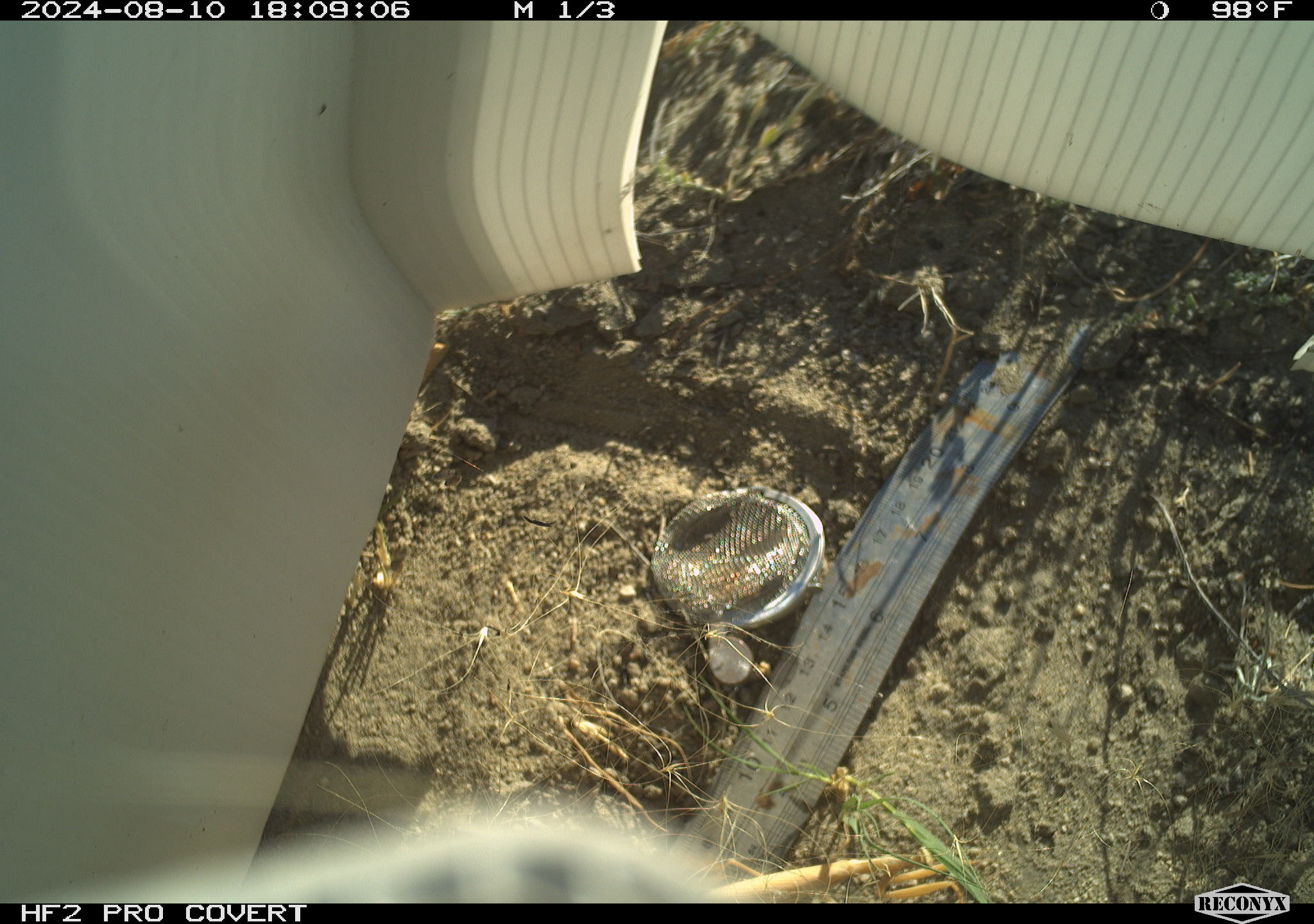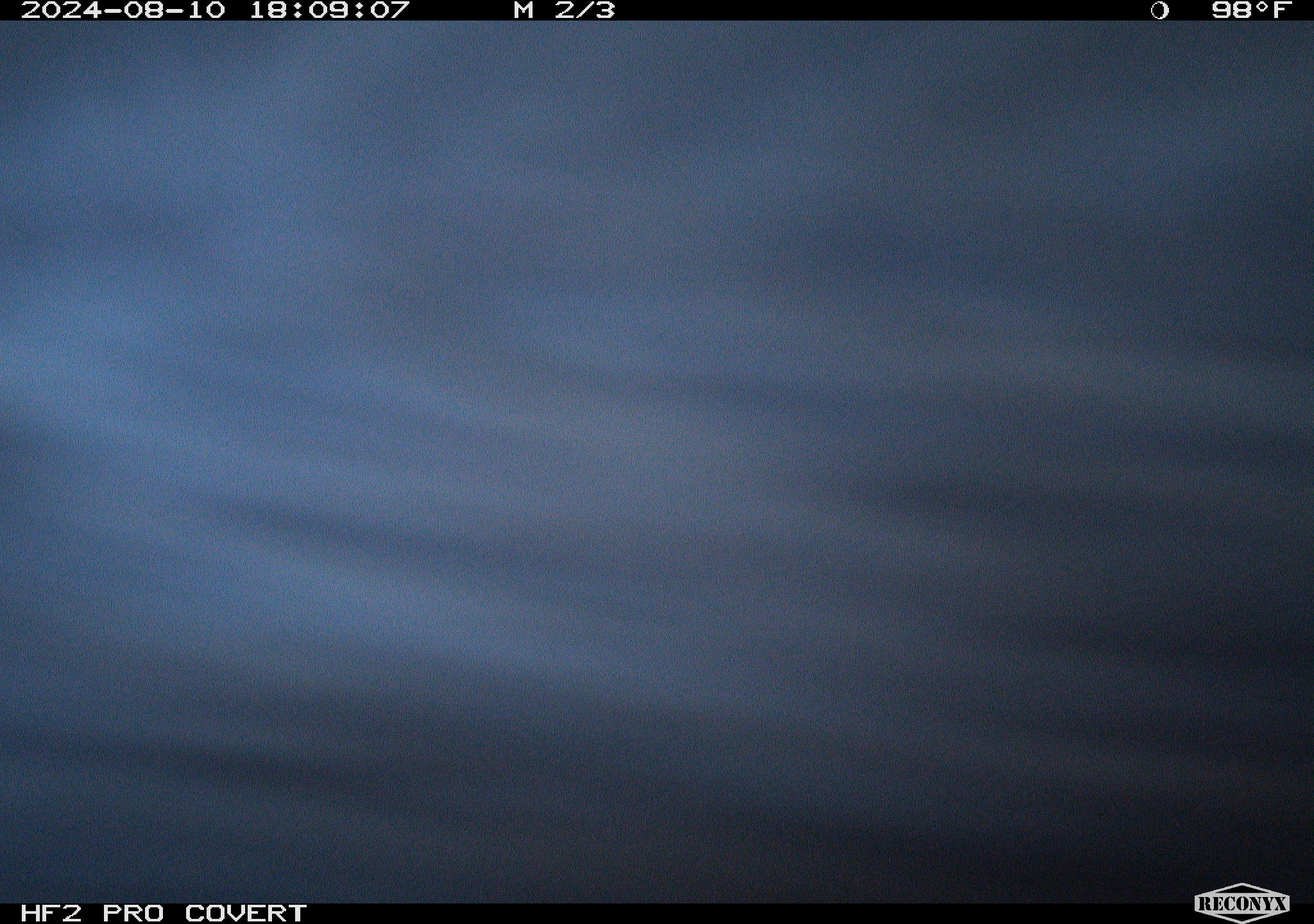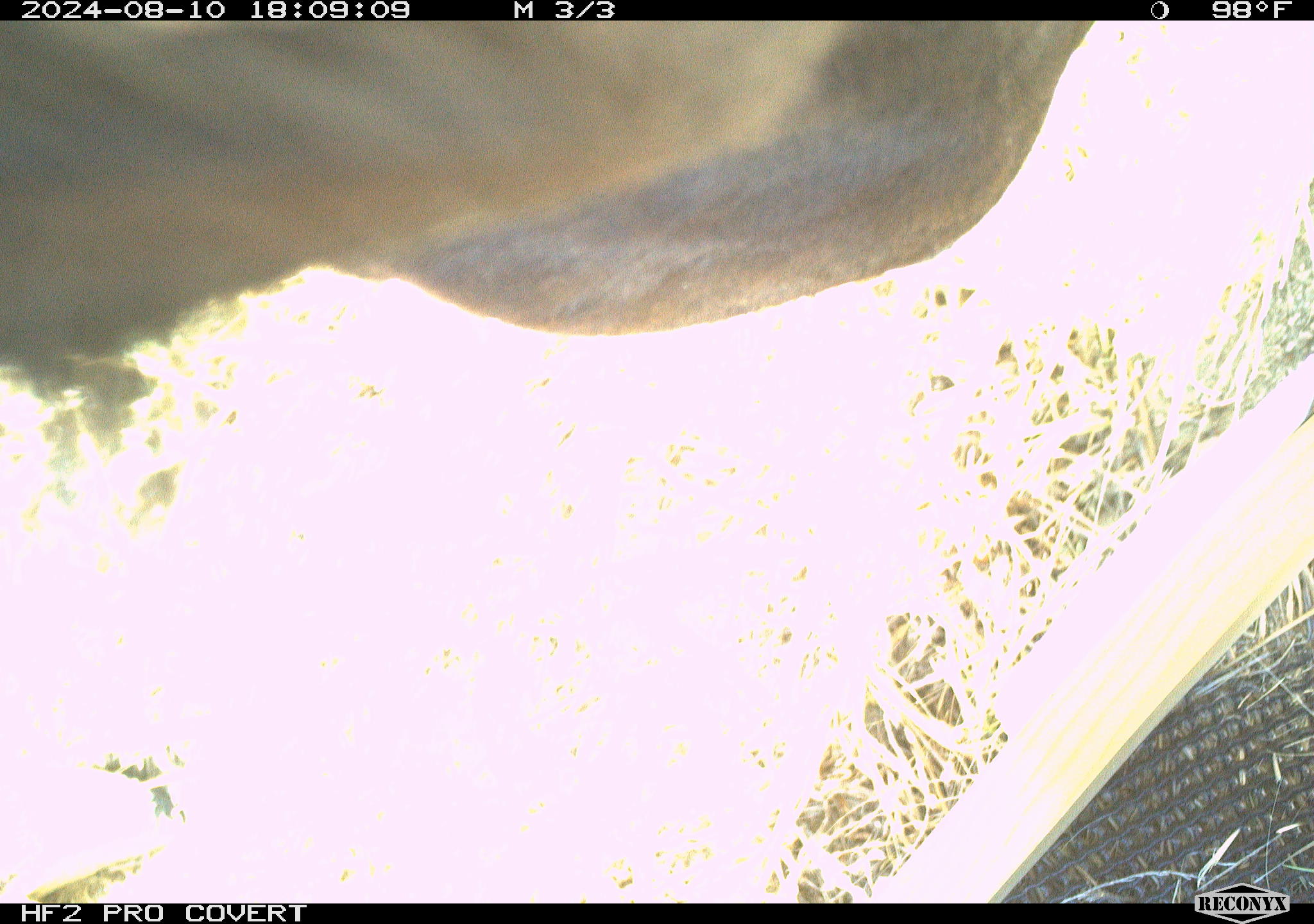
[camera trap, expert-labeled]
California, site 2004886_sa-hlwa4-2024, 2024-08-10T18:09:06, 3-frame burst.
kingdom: Animalia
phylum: Chordata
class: Mammalia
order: Artiodactyla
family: Bovidae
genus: Bos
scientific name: Bos taurus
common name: domestic cattle